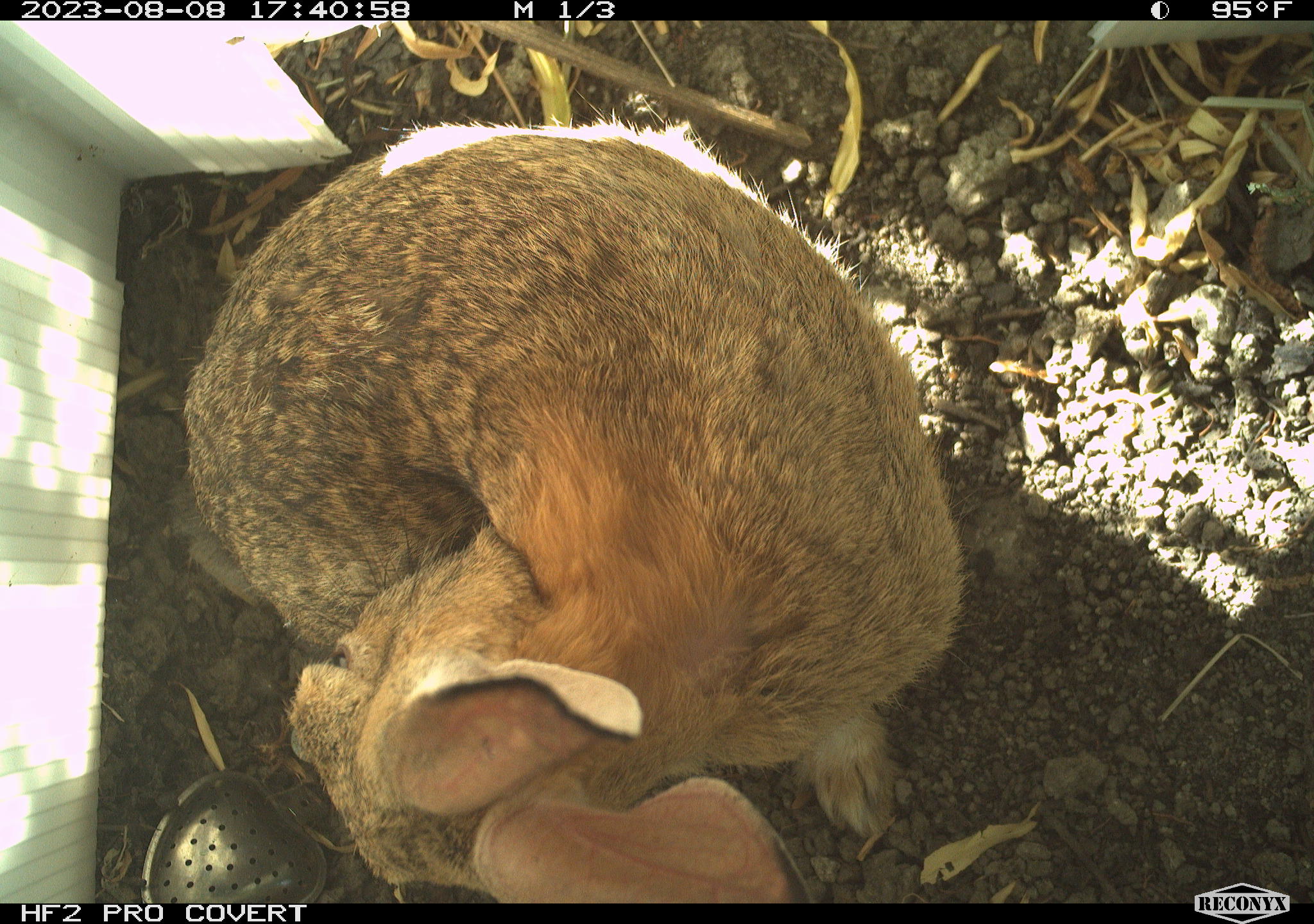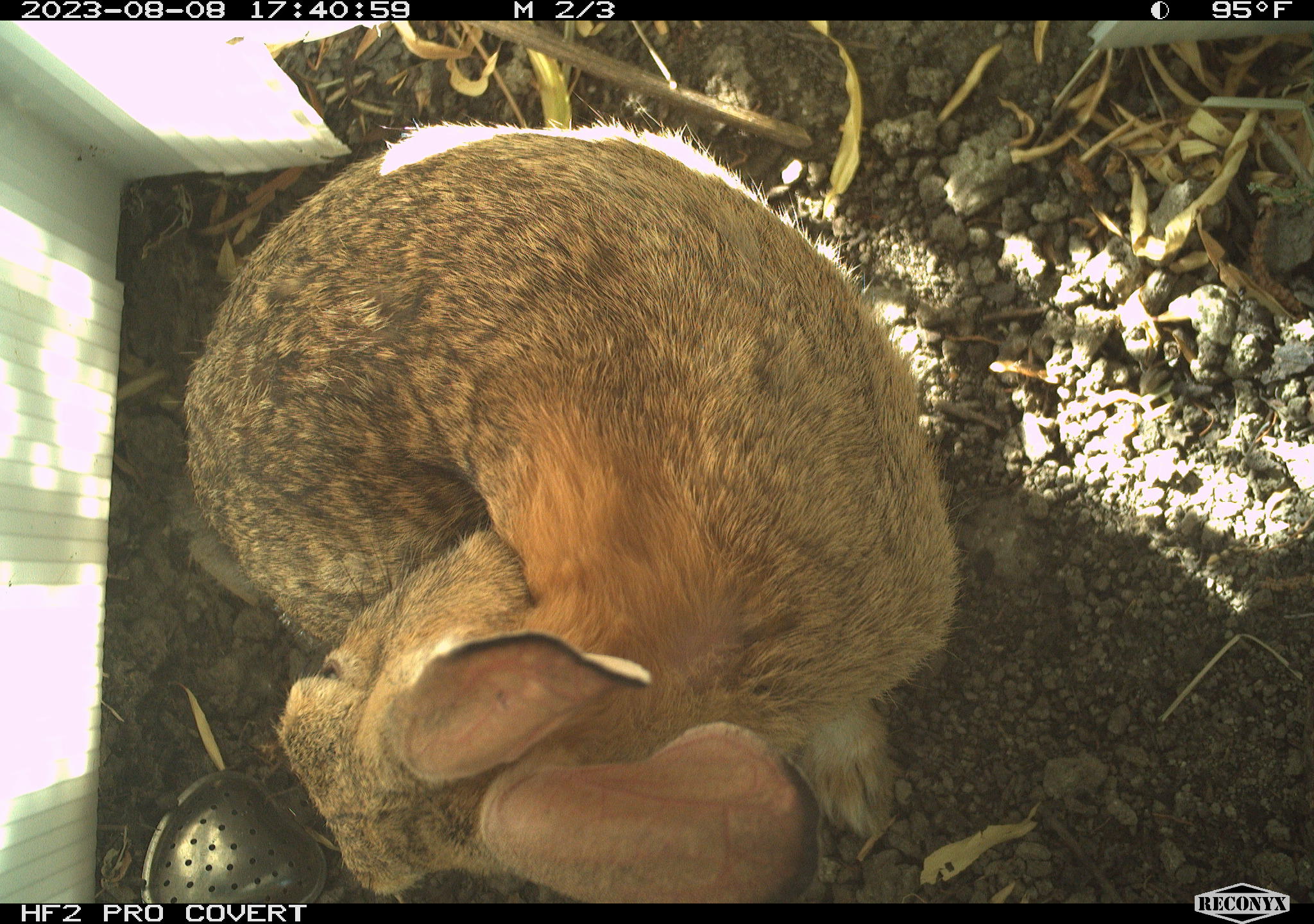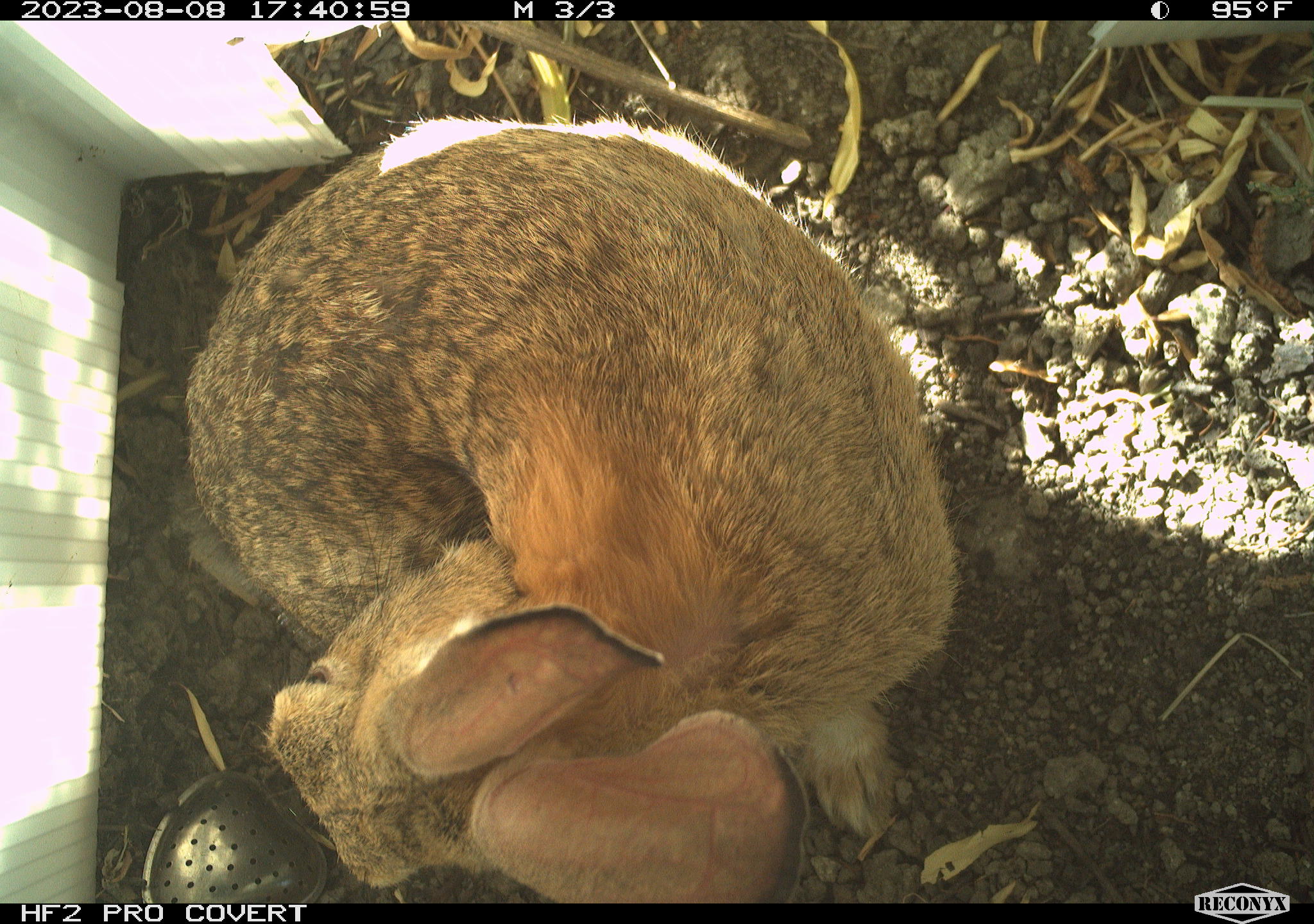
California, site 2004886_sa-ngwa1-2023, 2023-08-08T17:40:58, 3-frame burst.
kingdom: Animalia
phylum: Chordata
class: Mammalia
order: Lagomorpha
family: Leporidae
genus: Sylvilagus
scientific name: Sylvilagus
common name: cottontail rabbits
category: sylvilagus species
Sylvilagus species (cottontail rabbits) (Sylvilagus).